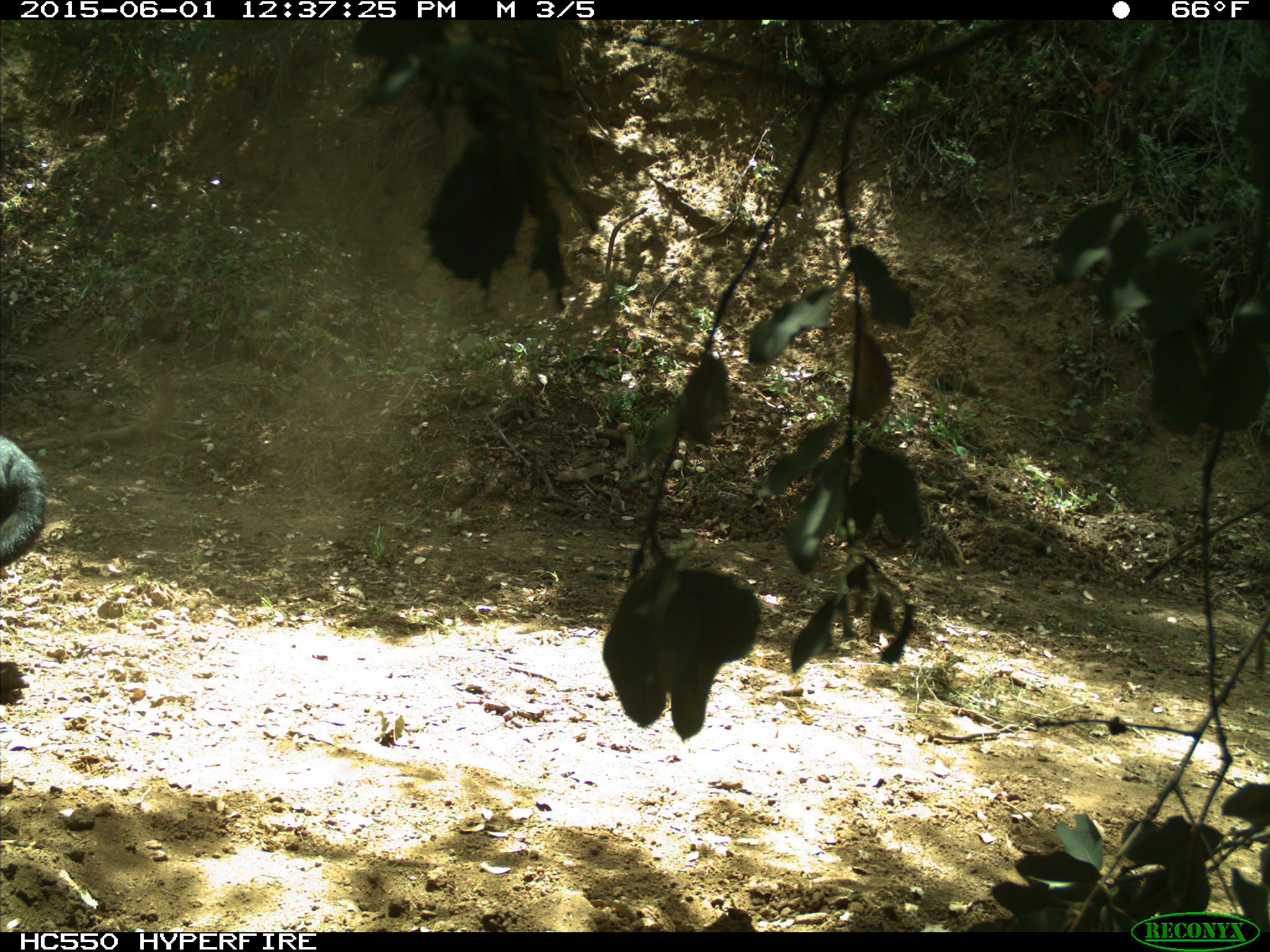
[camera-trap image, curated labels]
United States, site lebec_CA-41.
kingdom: Animalia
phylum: Chordata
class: Mammalia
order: Artiodactyla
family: Bovidae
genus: Bos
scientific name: Bos taurus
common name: domestic cow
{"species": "Bos taurus (domestic cow)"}